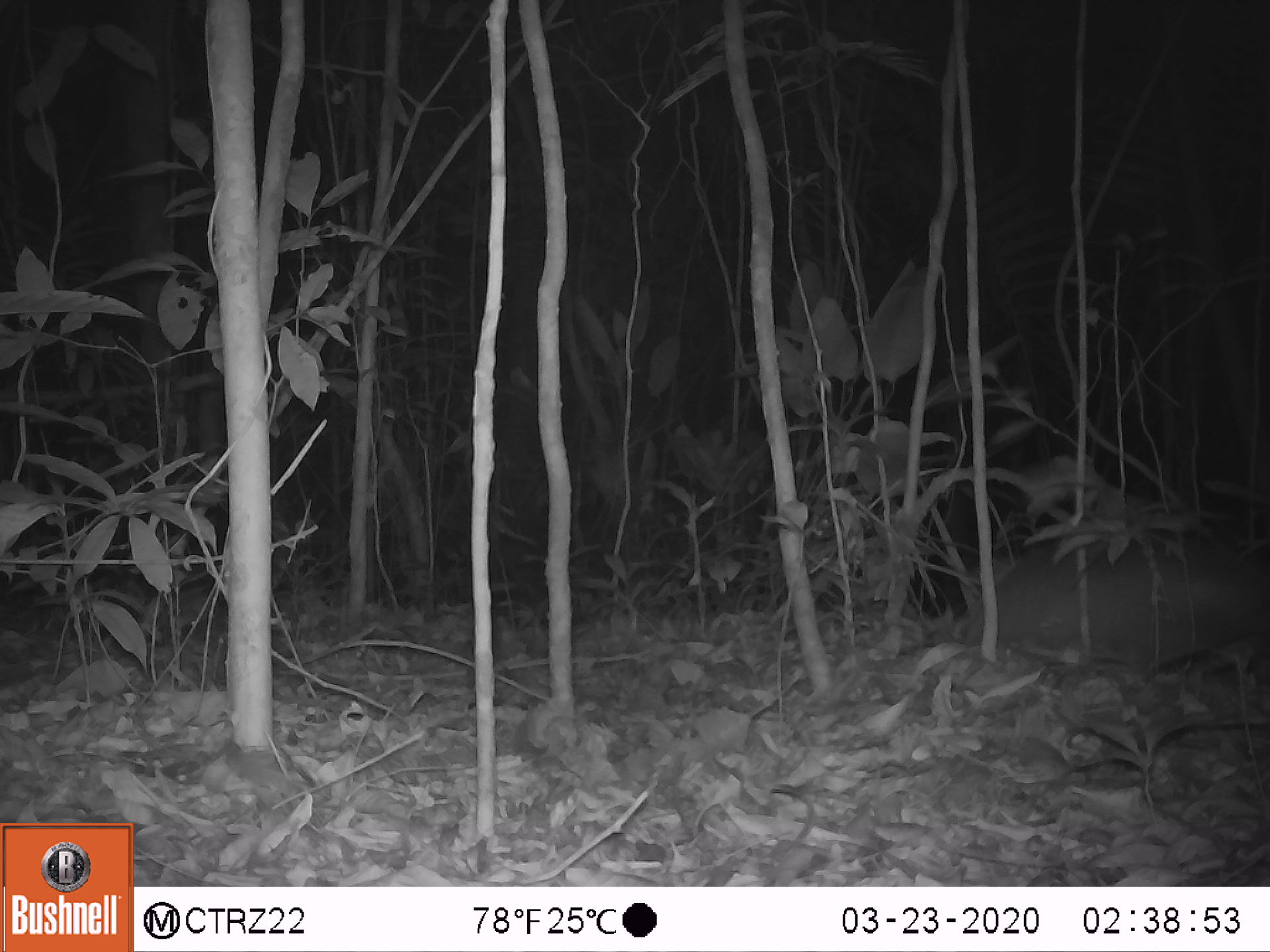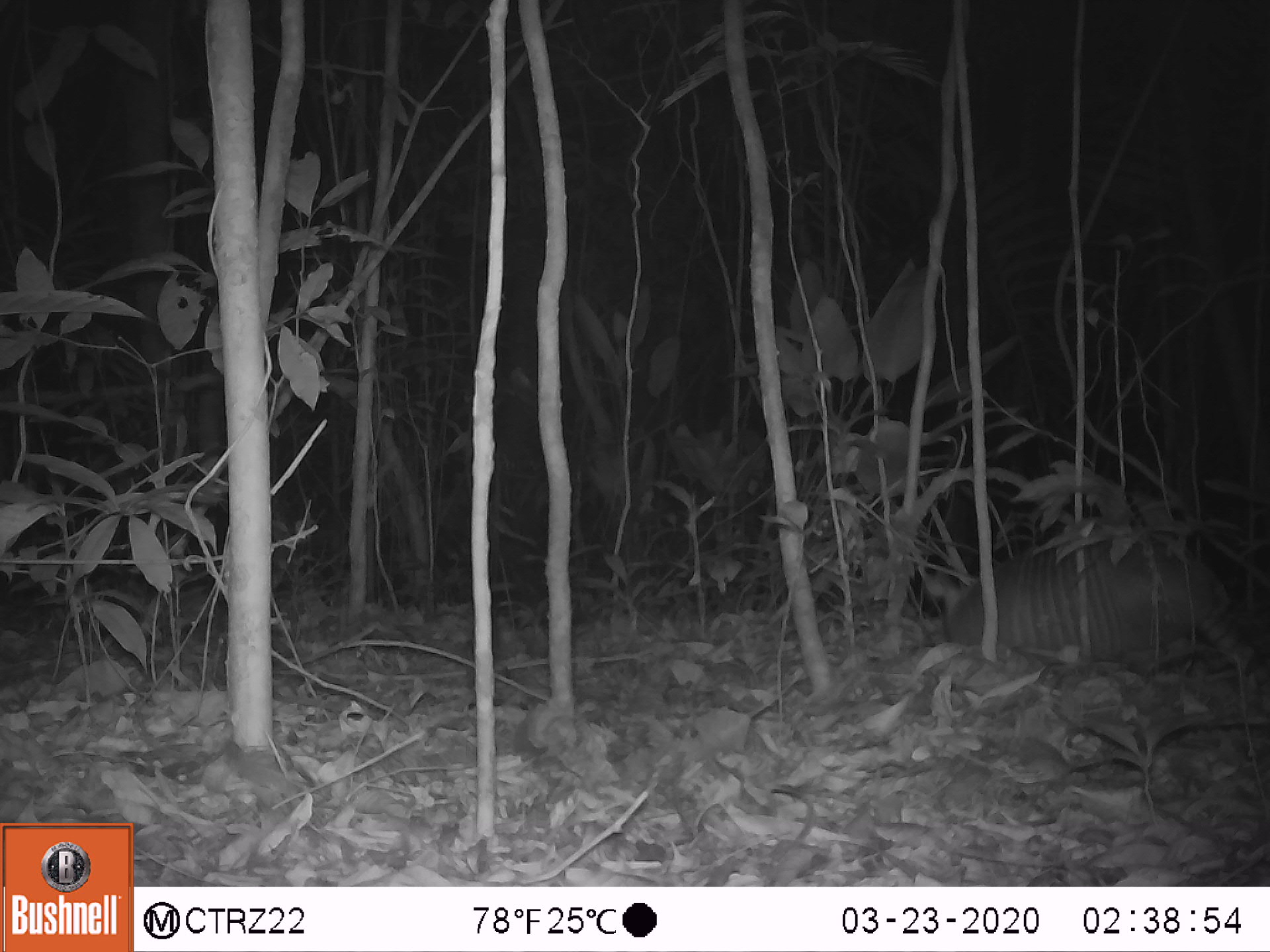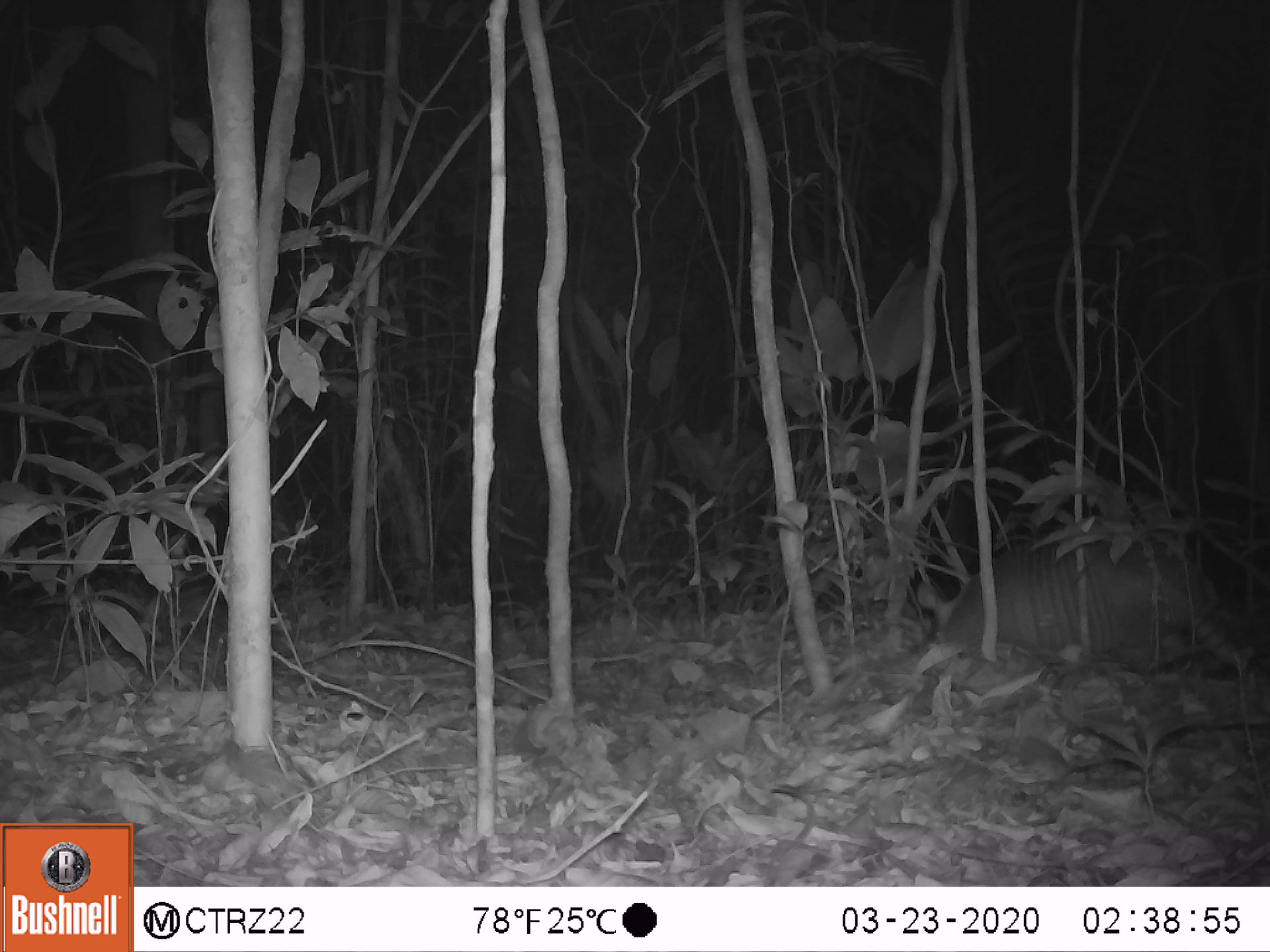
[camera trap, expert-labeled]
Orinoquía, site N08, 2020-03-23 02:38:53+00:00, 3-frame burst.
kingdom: Animalia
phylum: Chordata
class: Mammalia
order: Cingulata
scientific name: Cingulata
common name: armadillo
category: unknown armadillo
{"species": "unknown armadillo (armadillo) (Cingulata)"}